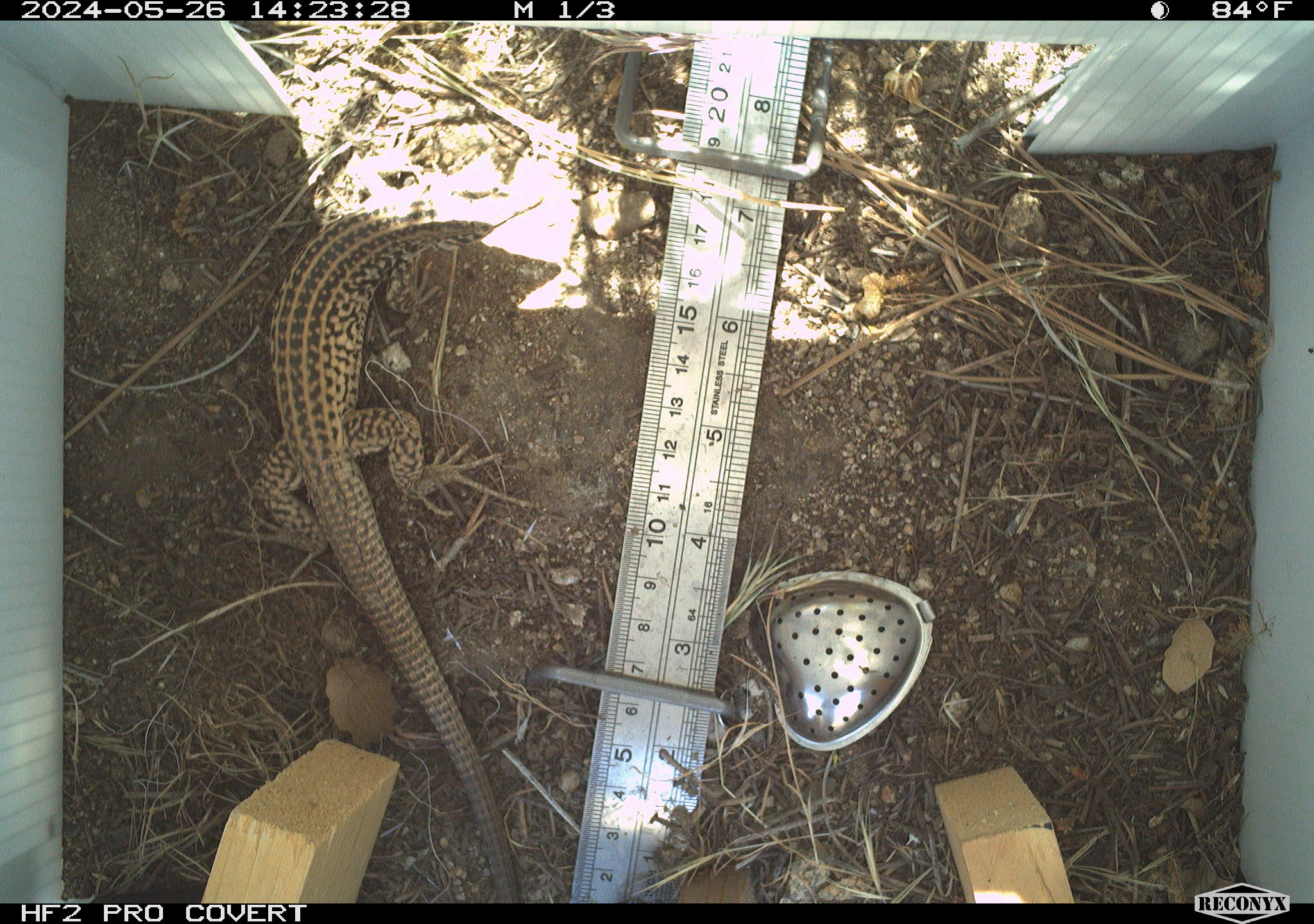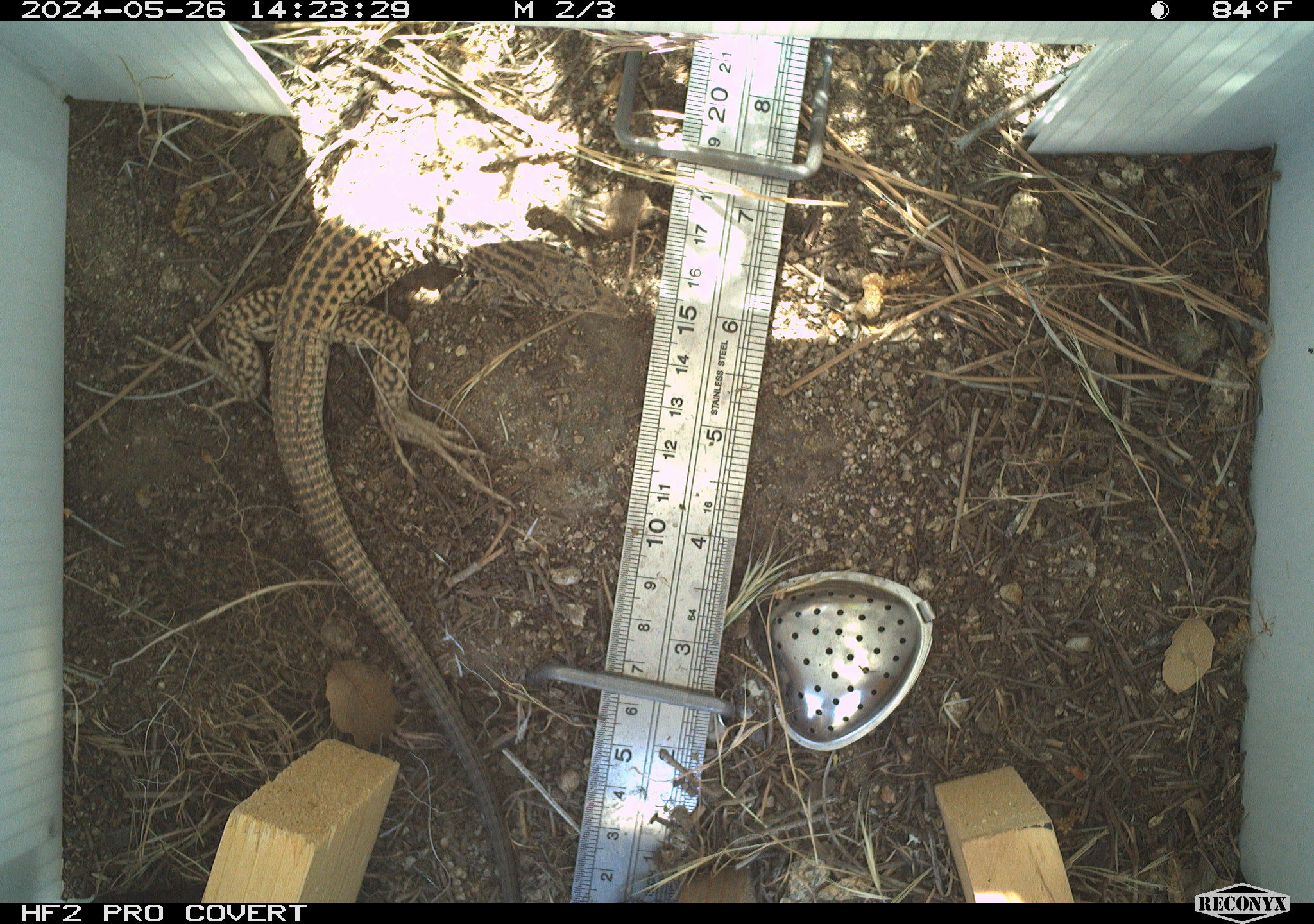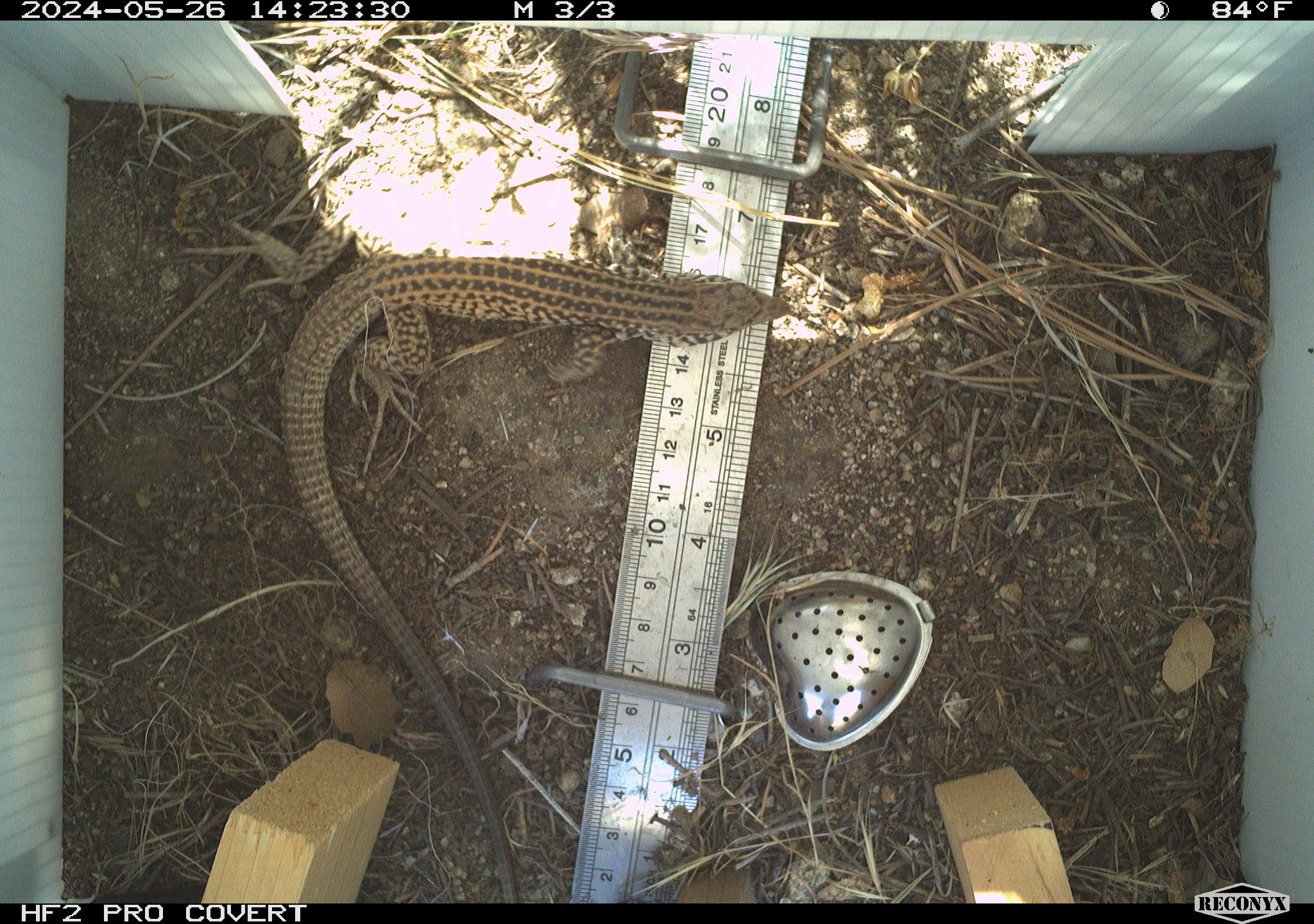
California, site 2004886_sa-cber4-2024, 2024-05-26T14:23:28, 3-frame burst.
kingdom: Animalia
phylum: Chordata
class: Reptilia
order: Squamata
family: Teiidae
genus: Aspidoscelis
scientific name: Aspidoscelis tigris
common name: western whiptail